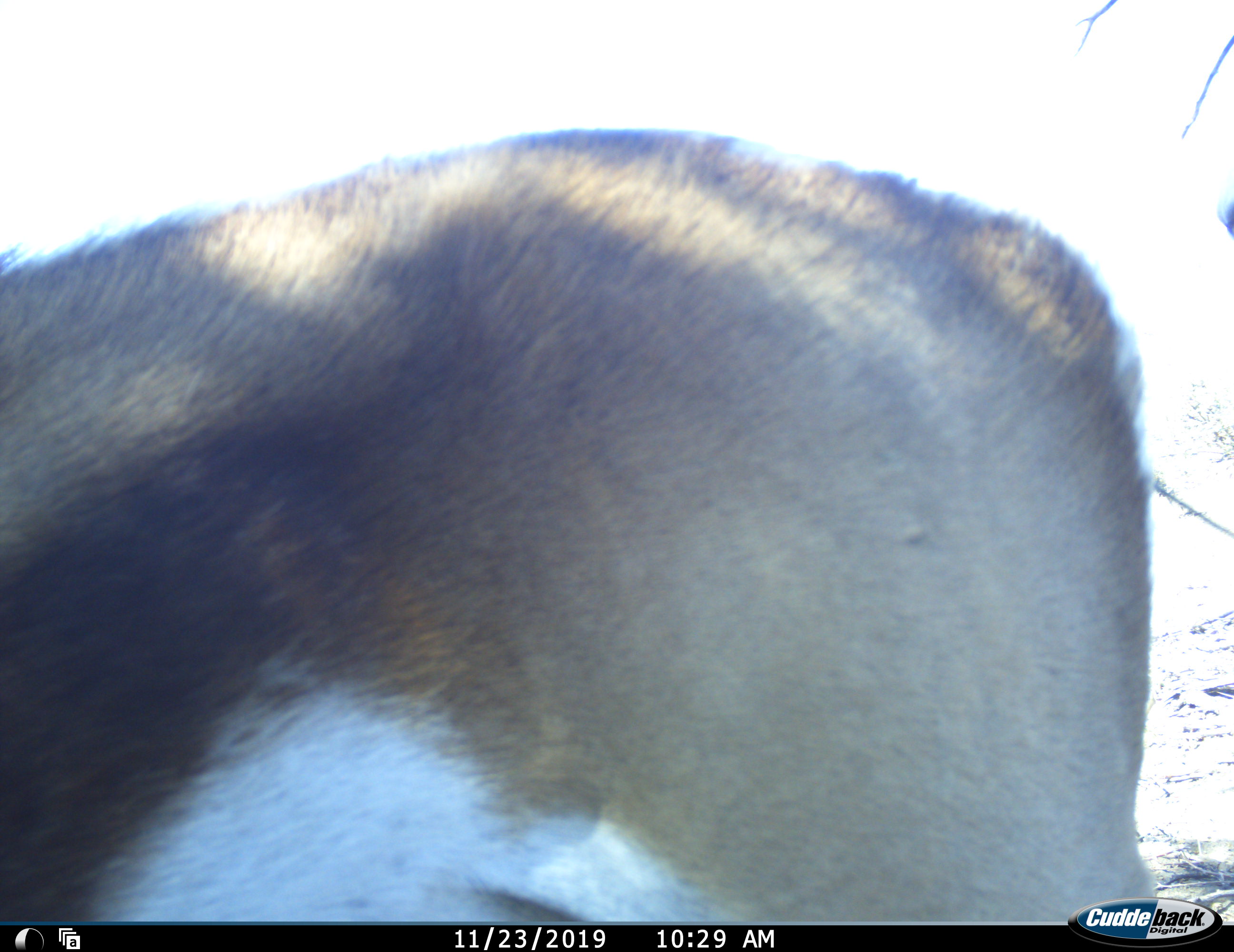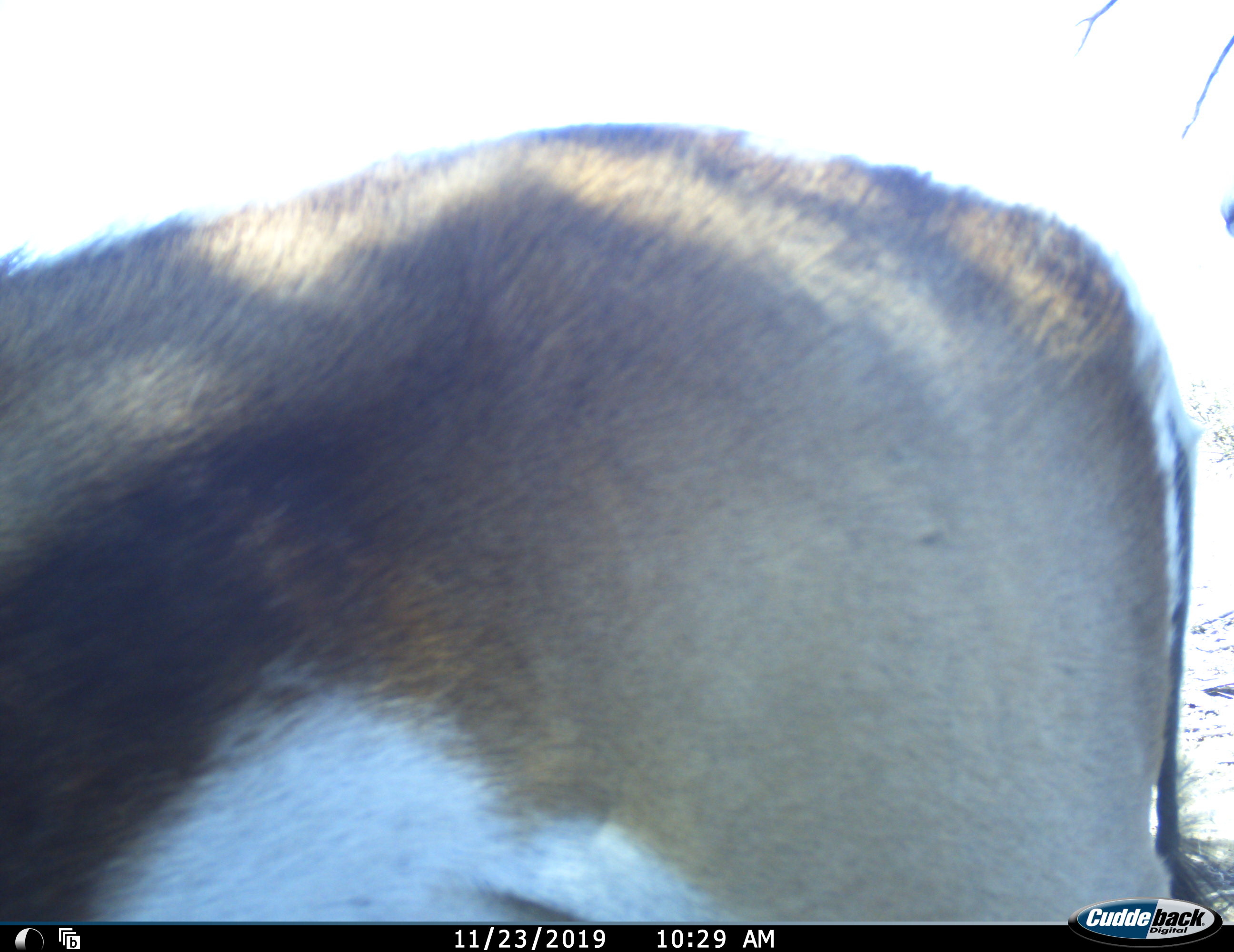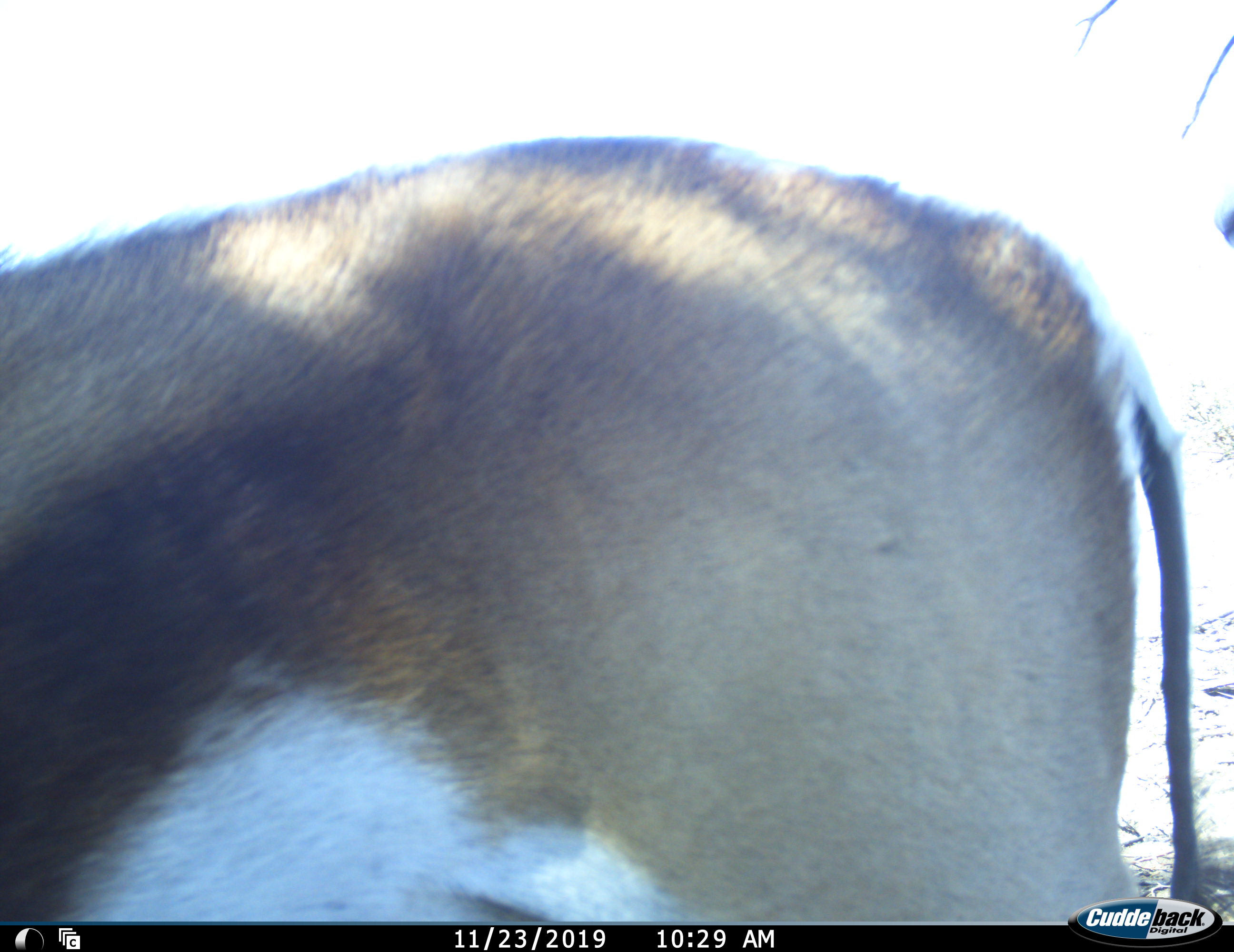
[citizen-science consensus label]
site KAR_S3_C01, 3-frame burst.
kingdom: Animalia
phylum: Chordata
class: Mammalia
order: Artiodactyla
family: Bovidae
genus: Antidorcas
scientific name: Antidorcas marsupialis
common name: springbok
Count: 1.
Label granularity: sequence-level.